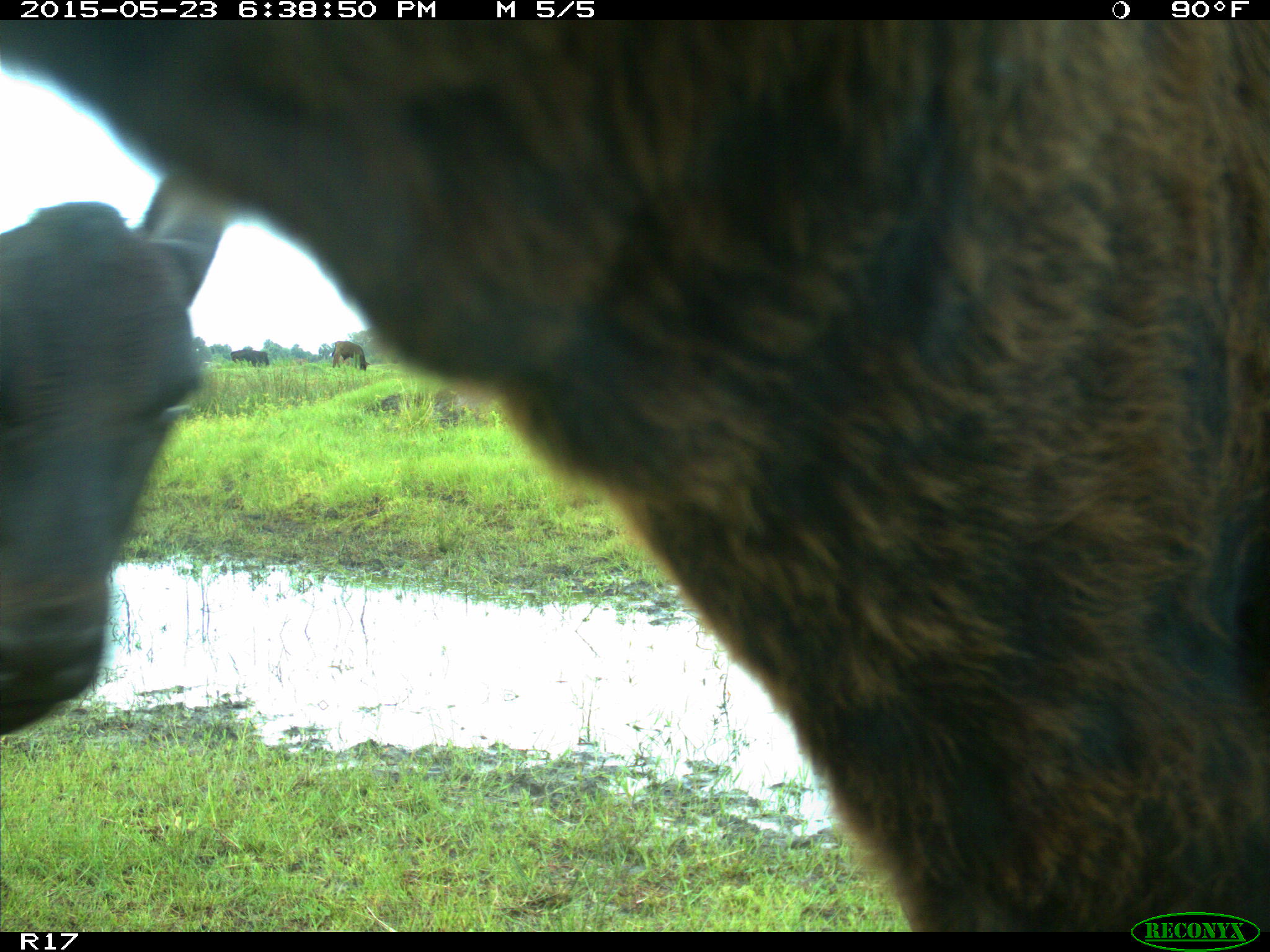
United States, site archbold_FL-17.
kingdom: Animalia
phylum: Chordata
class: Mammalia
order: Artiodactyla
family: Bovidae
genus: Bos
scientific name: Bos taurus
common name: domestic cow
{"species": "Bos taurus (domestic cow)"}